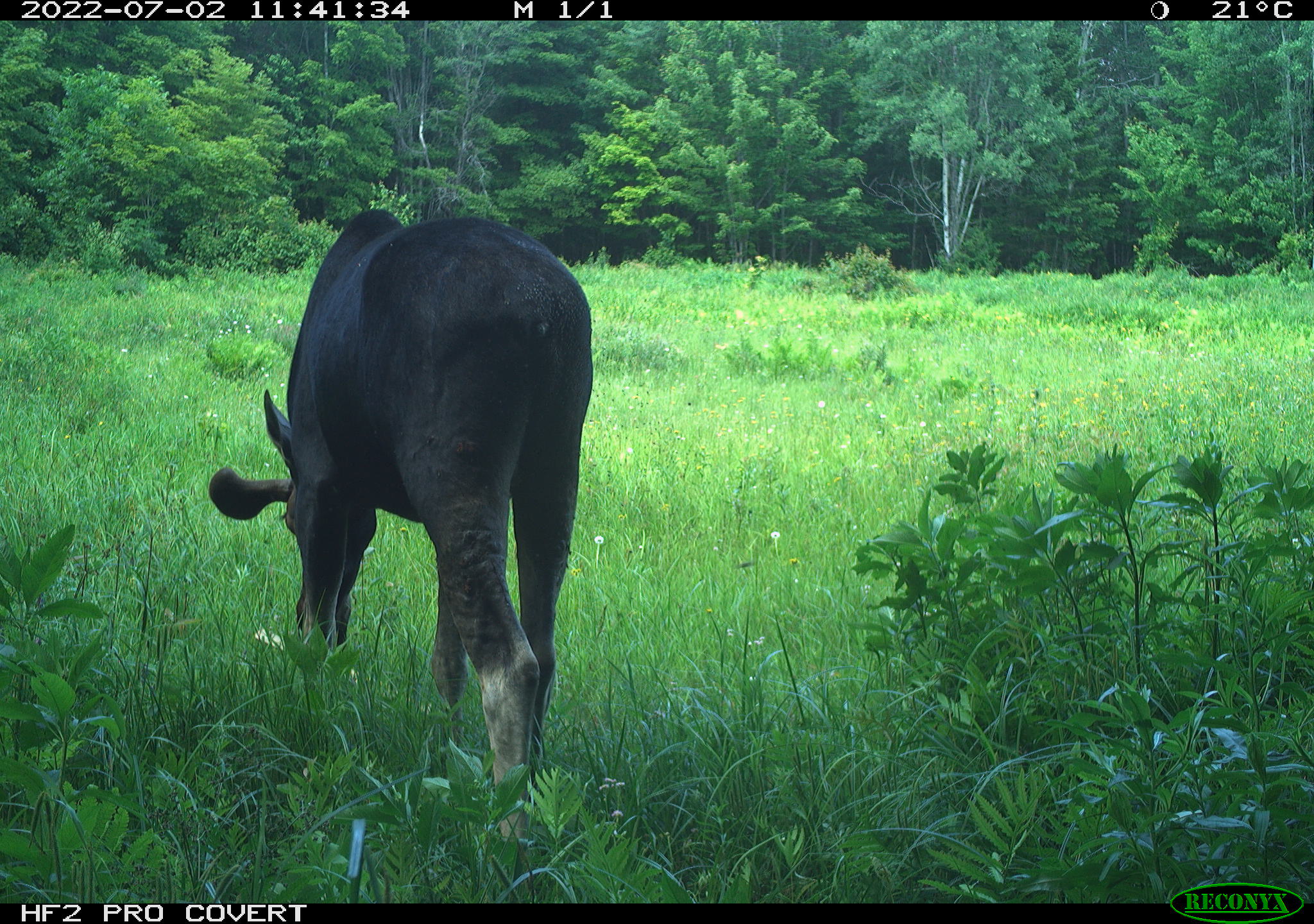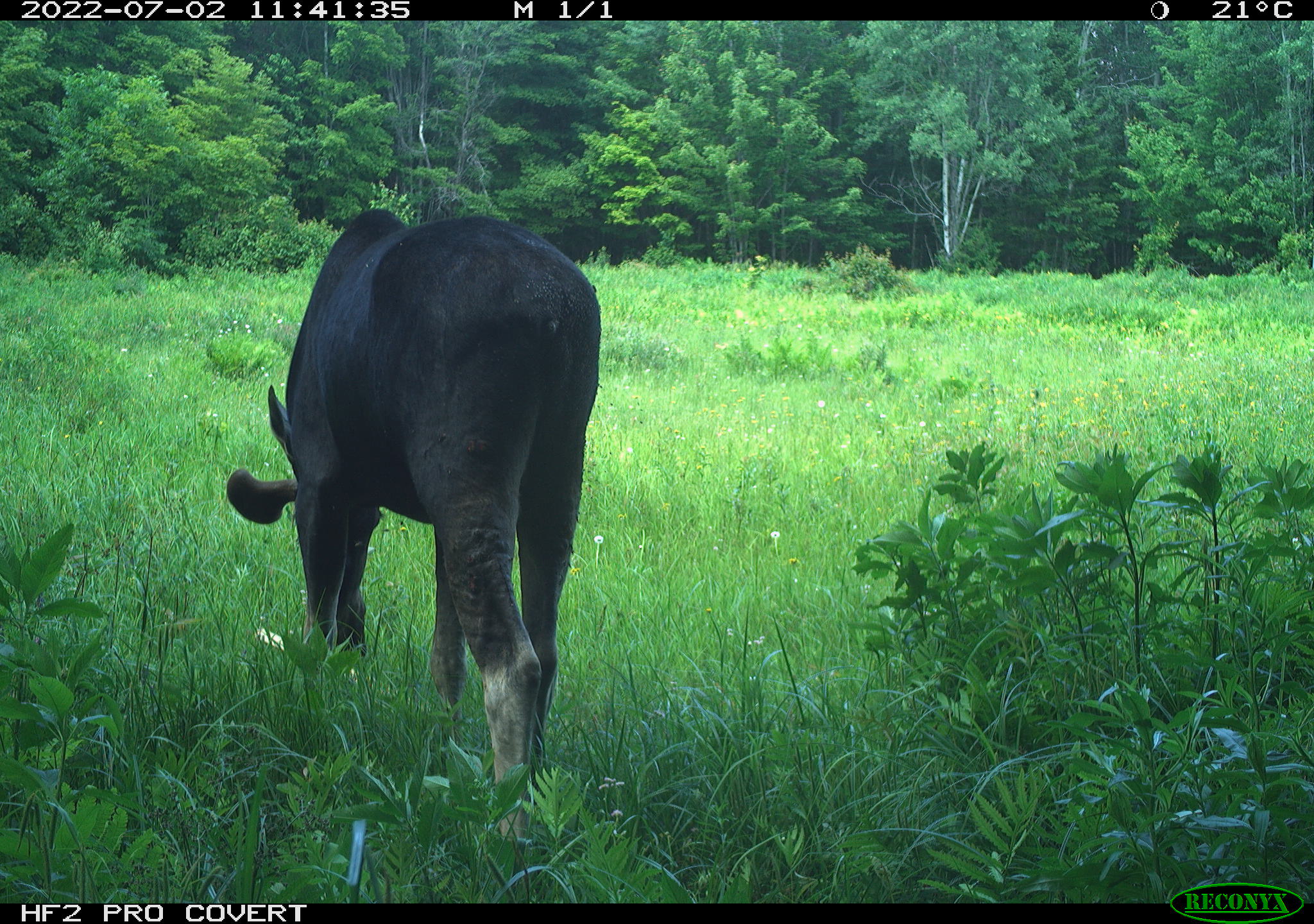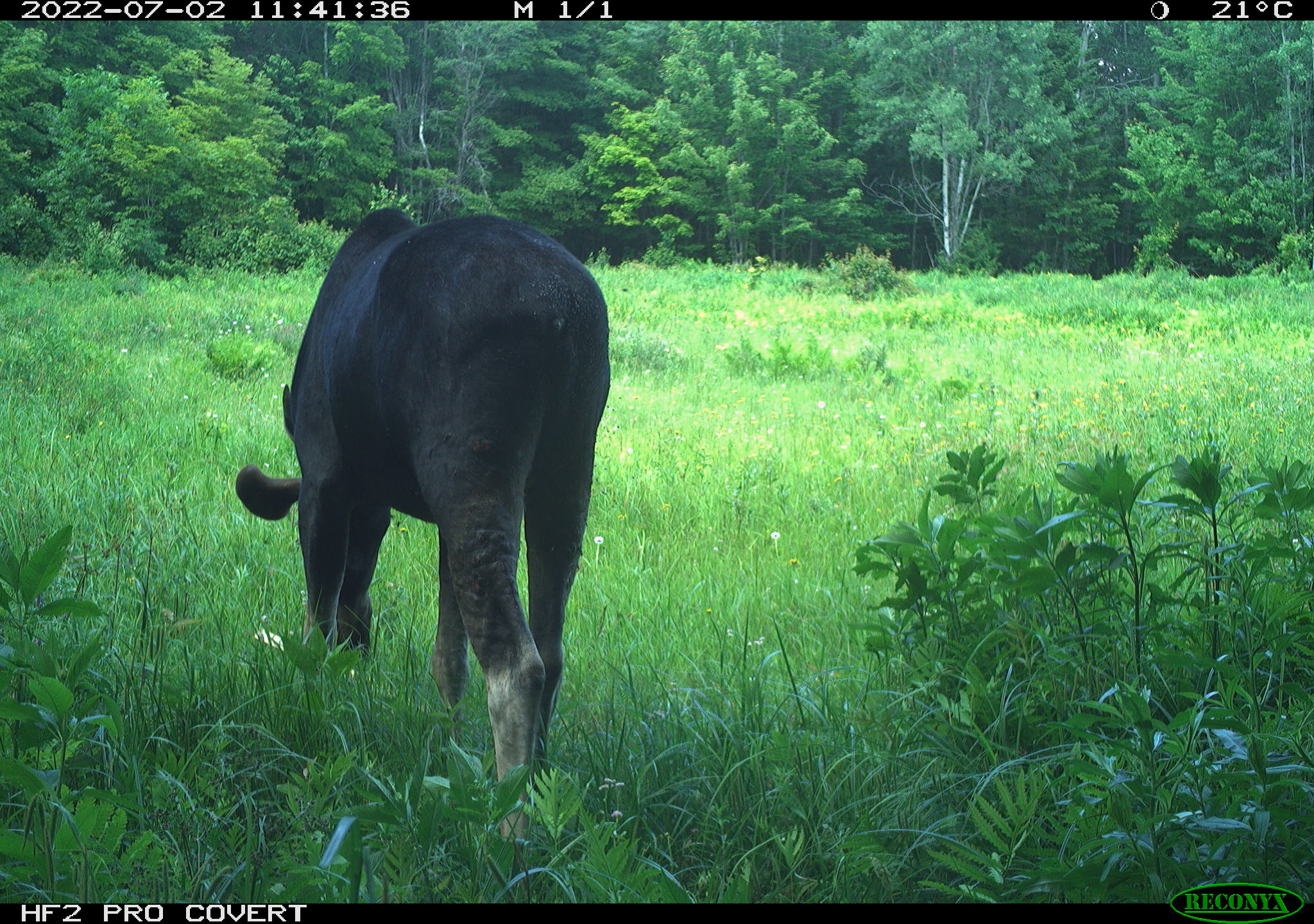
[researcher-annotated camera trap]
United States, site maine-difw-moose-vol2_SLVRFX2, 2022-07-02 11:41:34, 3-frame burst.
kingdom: Animalia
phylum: Chordata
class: Mammalia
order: Artiodactyla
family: Cervidae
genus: Alces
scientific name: Alces alces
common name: moose